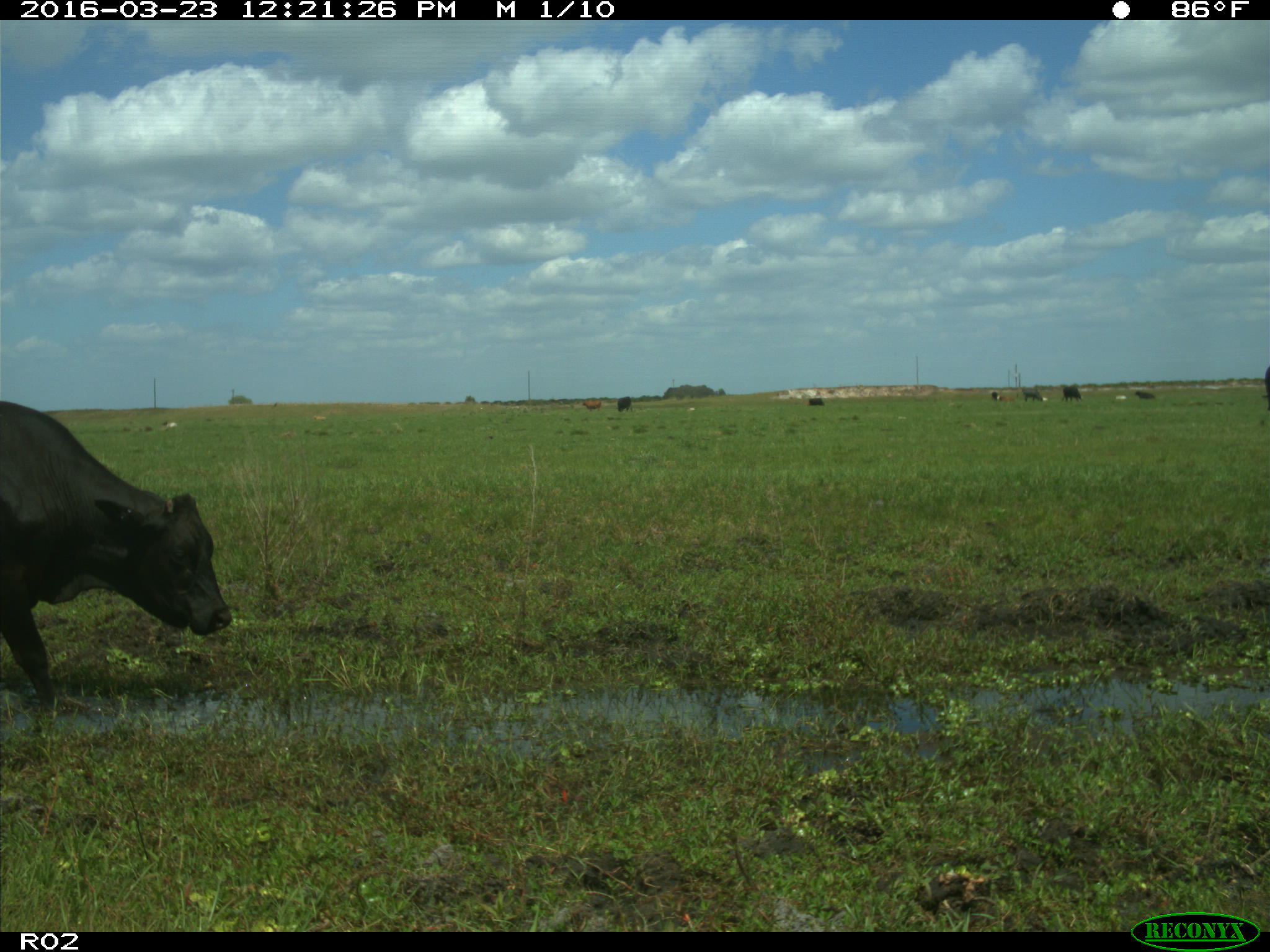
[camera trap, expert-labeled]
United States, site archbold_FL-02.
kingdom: Animalia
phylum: Chordata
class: Mammalia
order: Artiodactyla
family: Bovidae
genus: Bos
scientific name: Bos taurus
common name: domestic cow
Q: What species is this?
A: Bos taurus (domestic cow).